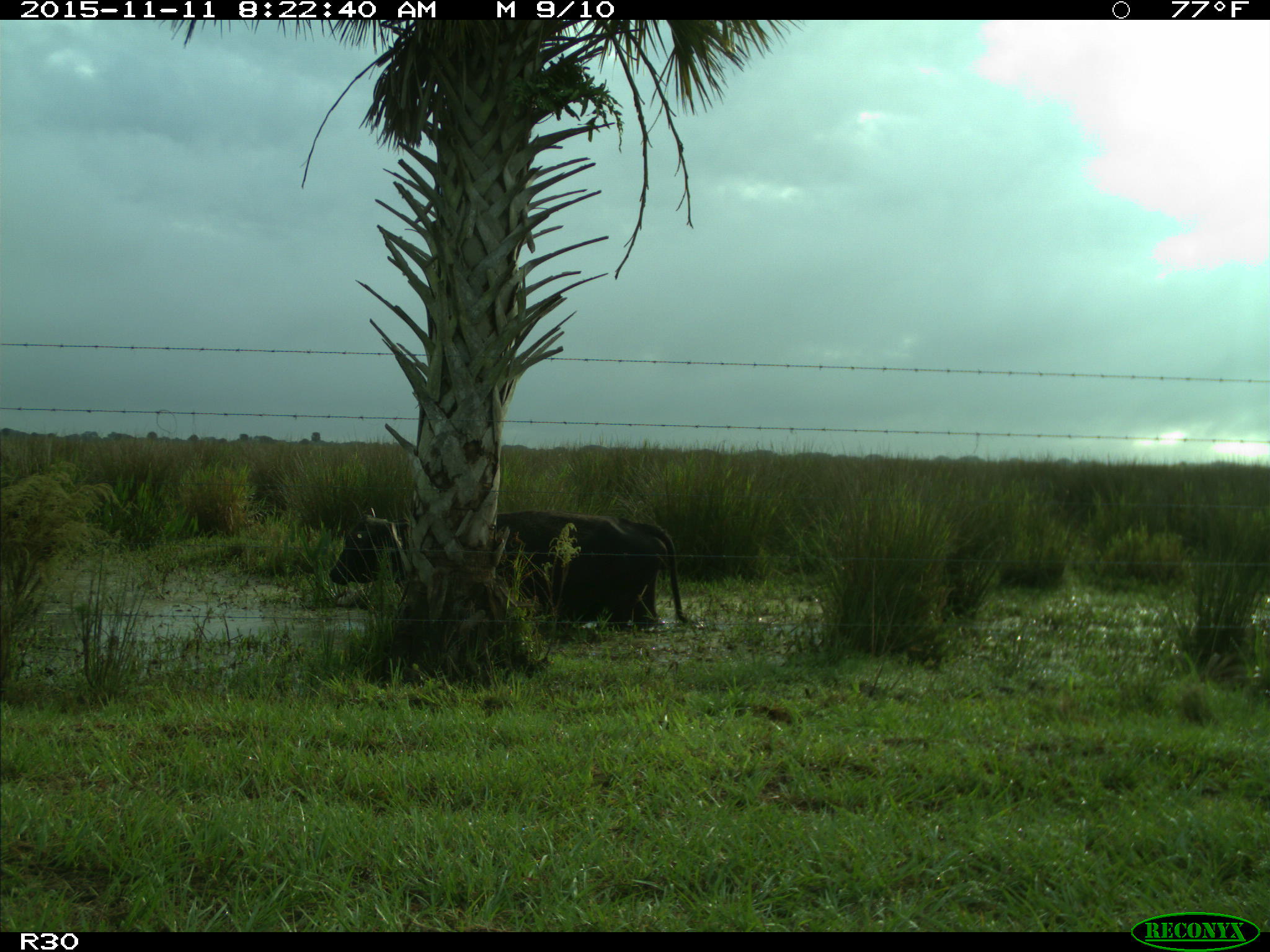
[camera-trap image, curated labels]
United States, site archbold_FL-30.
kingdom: Animalia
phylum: Chordata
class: Mammalia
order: Artiodactyla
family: Bovidae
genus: Bos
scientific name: Bos taurus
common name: domestic cow